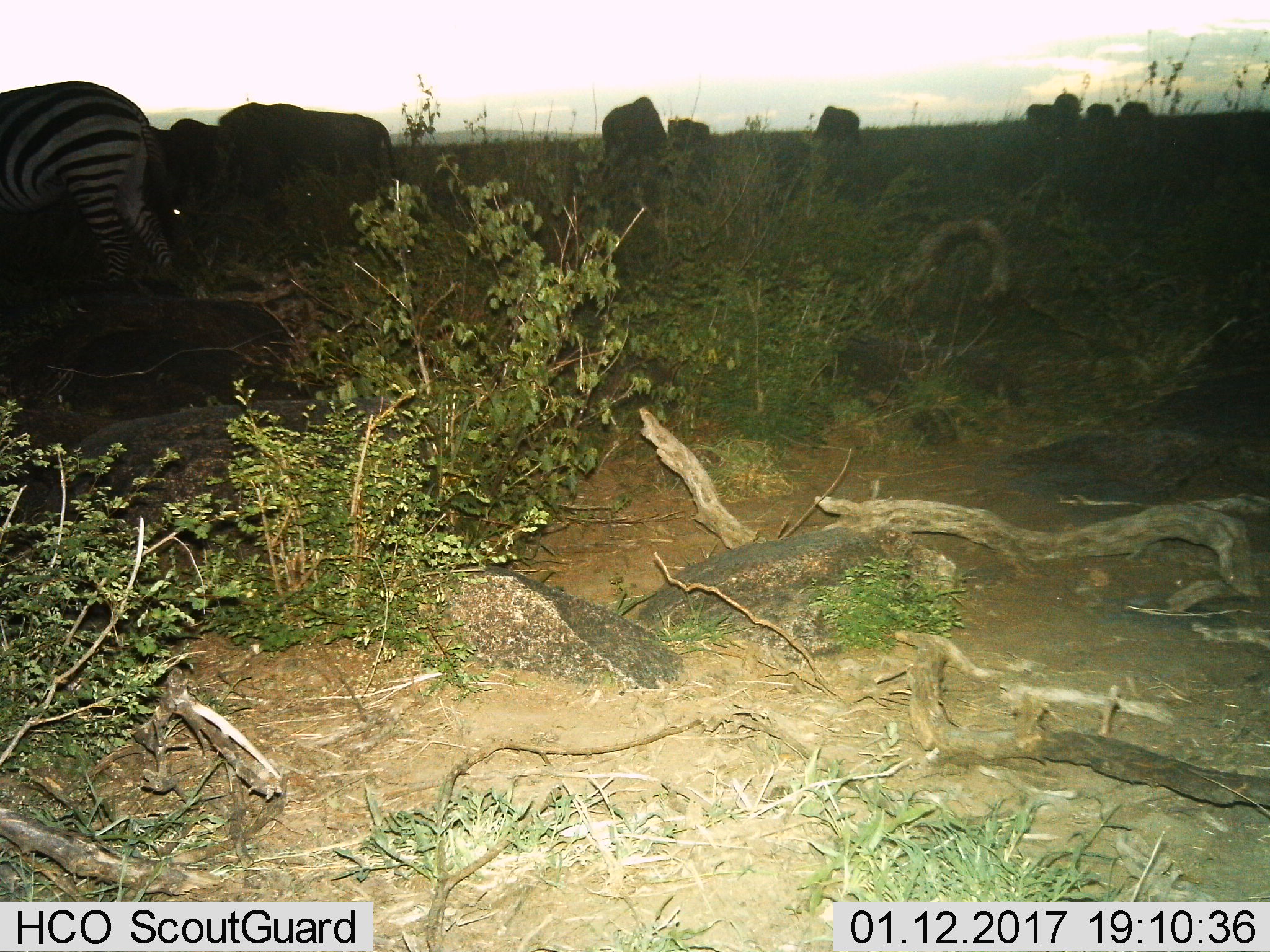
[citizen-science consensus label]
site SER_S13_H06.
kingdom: Animalia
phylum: Chordata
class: Mammalia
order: Perissodactyla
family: Equidae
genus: Equus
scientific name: Equus quagga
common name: plains zebra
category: zebraplains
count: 1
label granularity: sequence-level